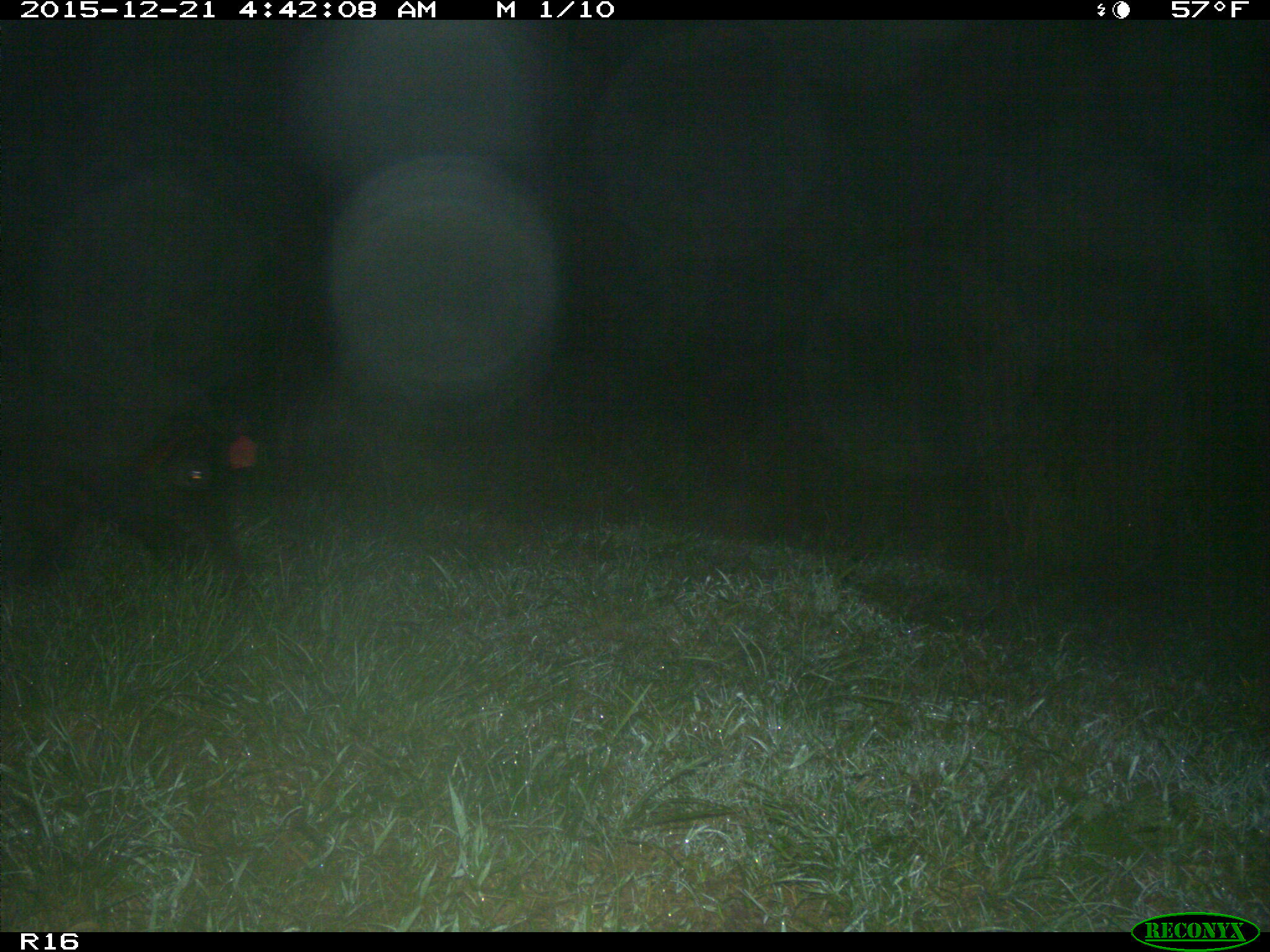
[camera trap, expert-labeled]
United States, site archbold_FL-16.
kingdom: Animalia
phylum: Chordata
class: Mammalia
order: Artiodactyla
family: Suidae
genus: Sus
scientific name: Sus scrofa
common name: wild boar